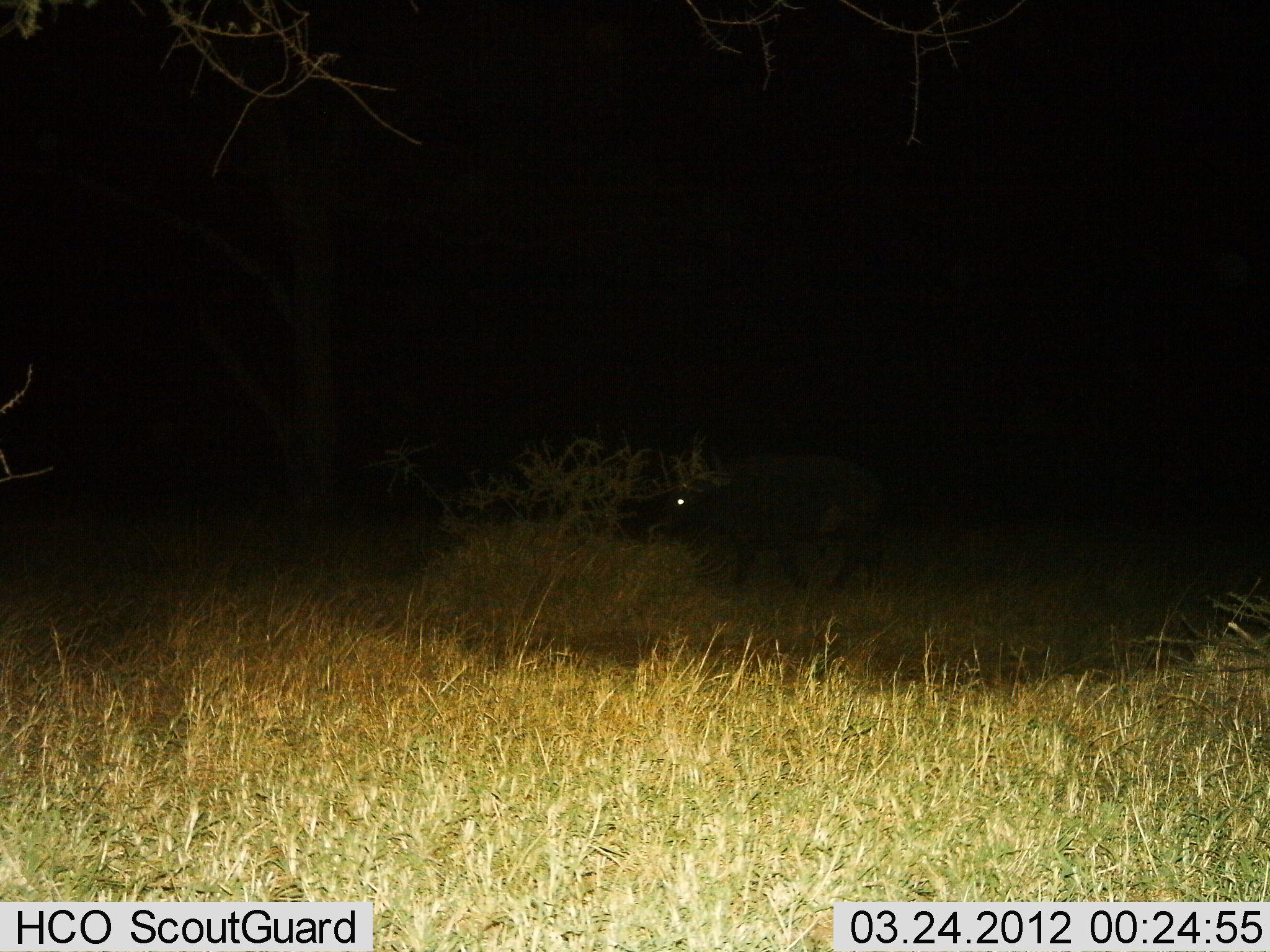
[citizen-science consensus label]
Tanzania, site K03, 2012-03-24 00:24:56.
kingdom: Animalia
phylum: Chordata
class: Mammalia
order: Artiodactyla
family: Bovidae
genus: Syncerus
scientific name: Syncerus caffer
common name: cape buffalo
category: buffalo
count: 1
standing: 50%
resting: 0%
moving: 42%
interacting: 0%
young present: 0%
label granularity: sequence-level